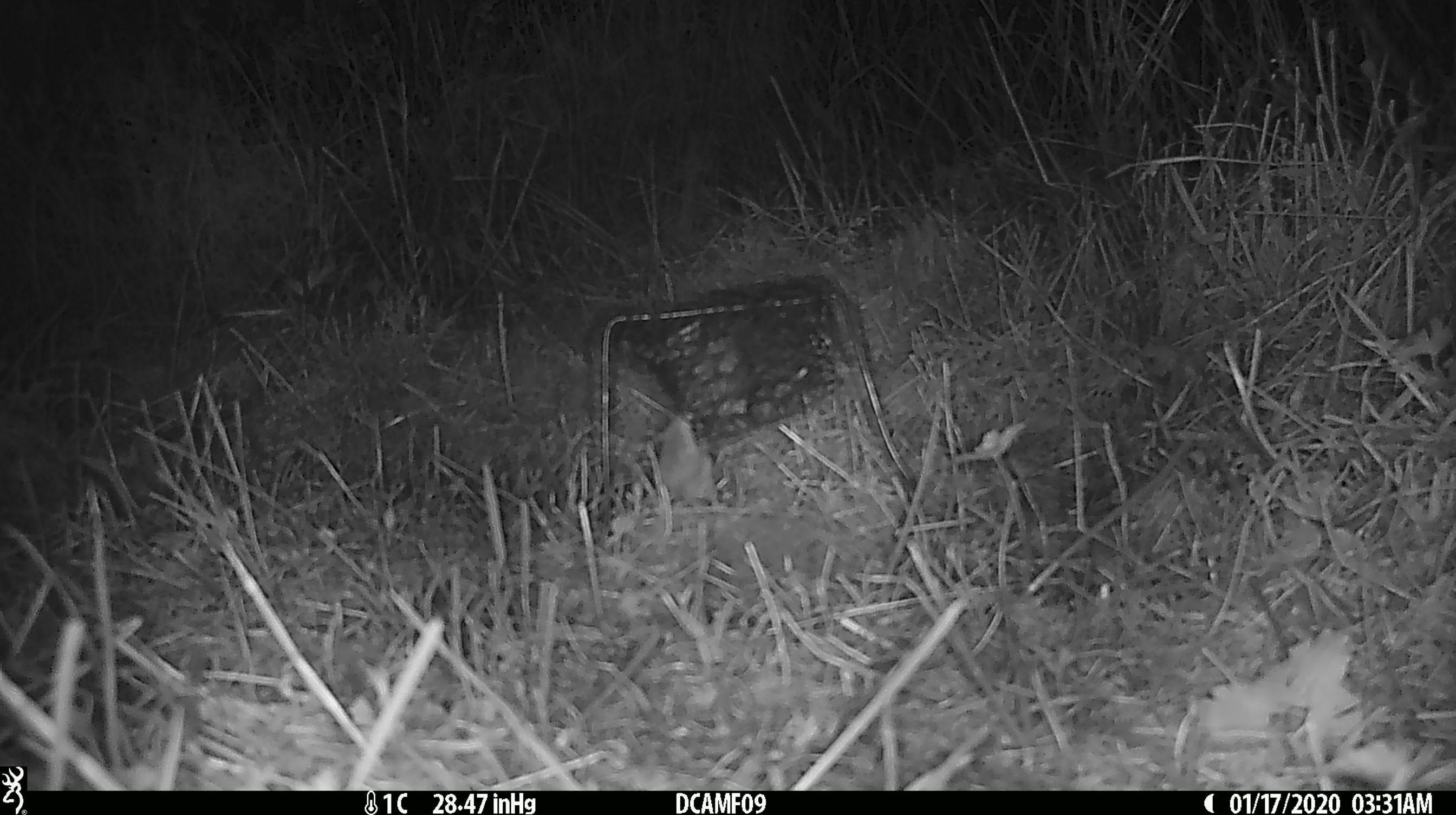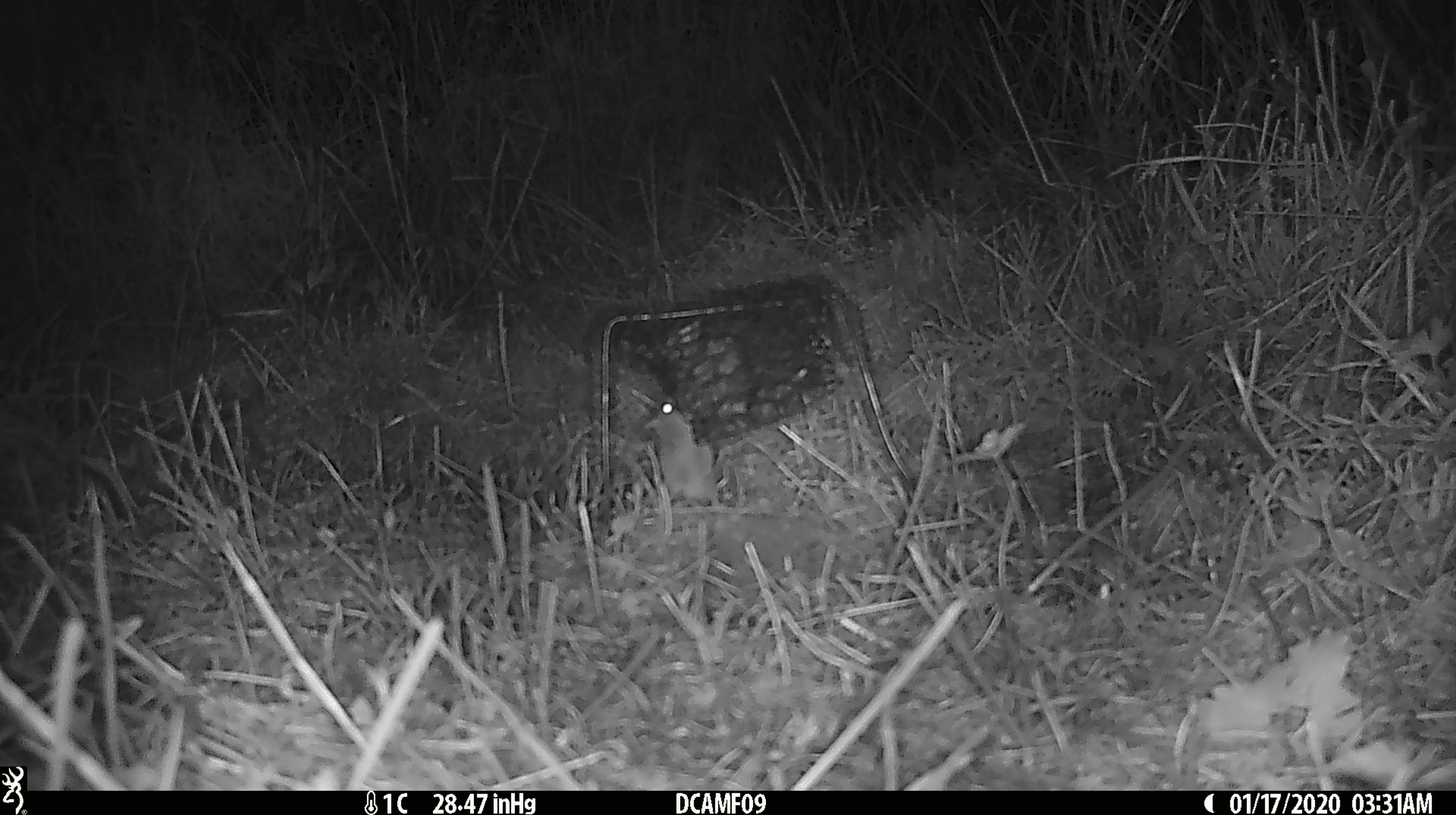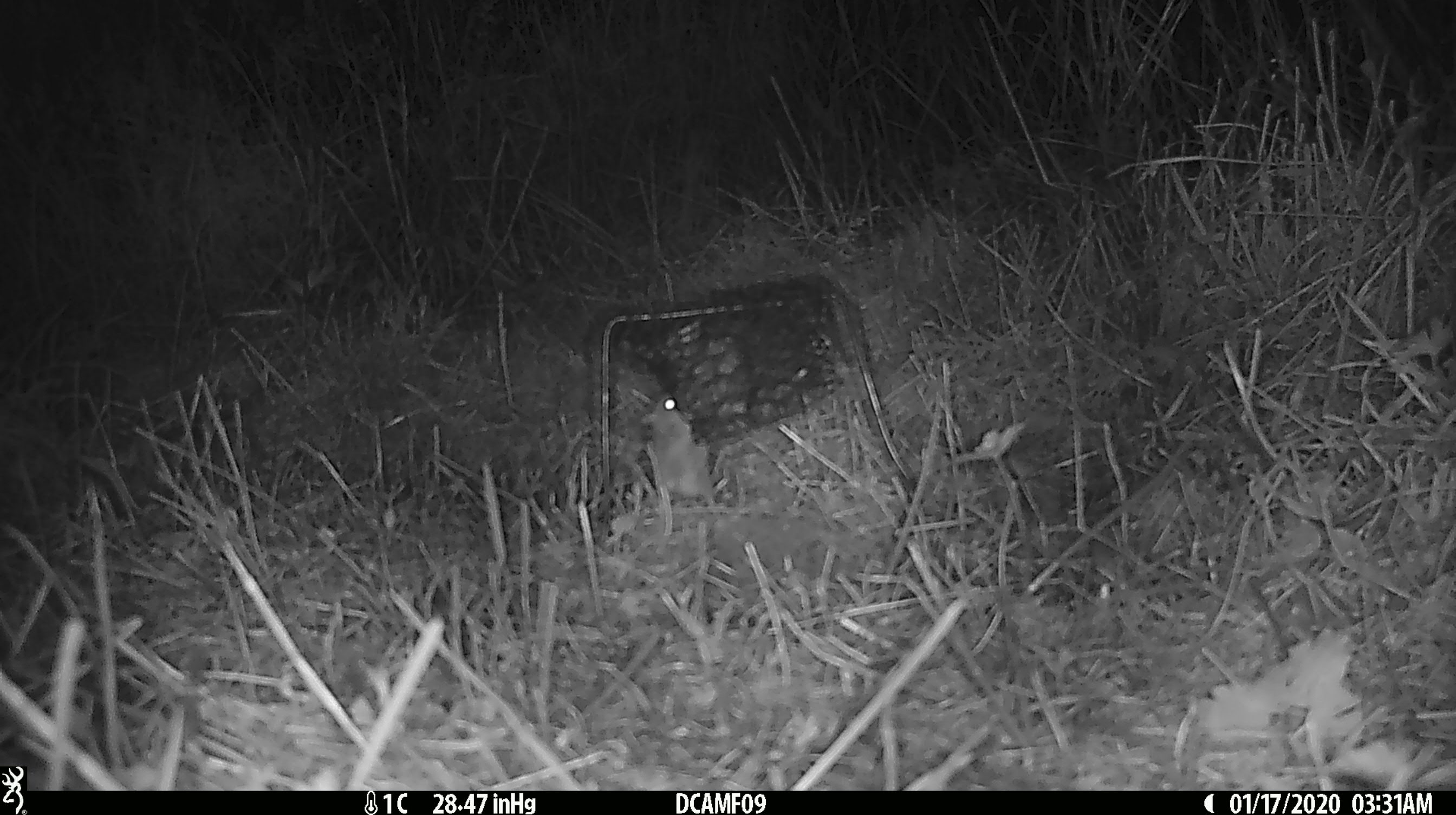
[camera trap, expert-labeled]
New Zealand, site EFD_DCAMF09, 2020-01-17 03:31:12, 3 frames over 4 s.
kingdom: Animalia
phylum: Chordata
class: Mammalia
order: Rodentia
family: Muridae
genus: Mus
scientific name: Mus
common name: mouse